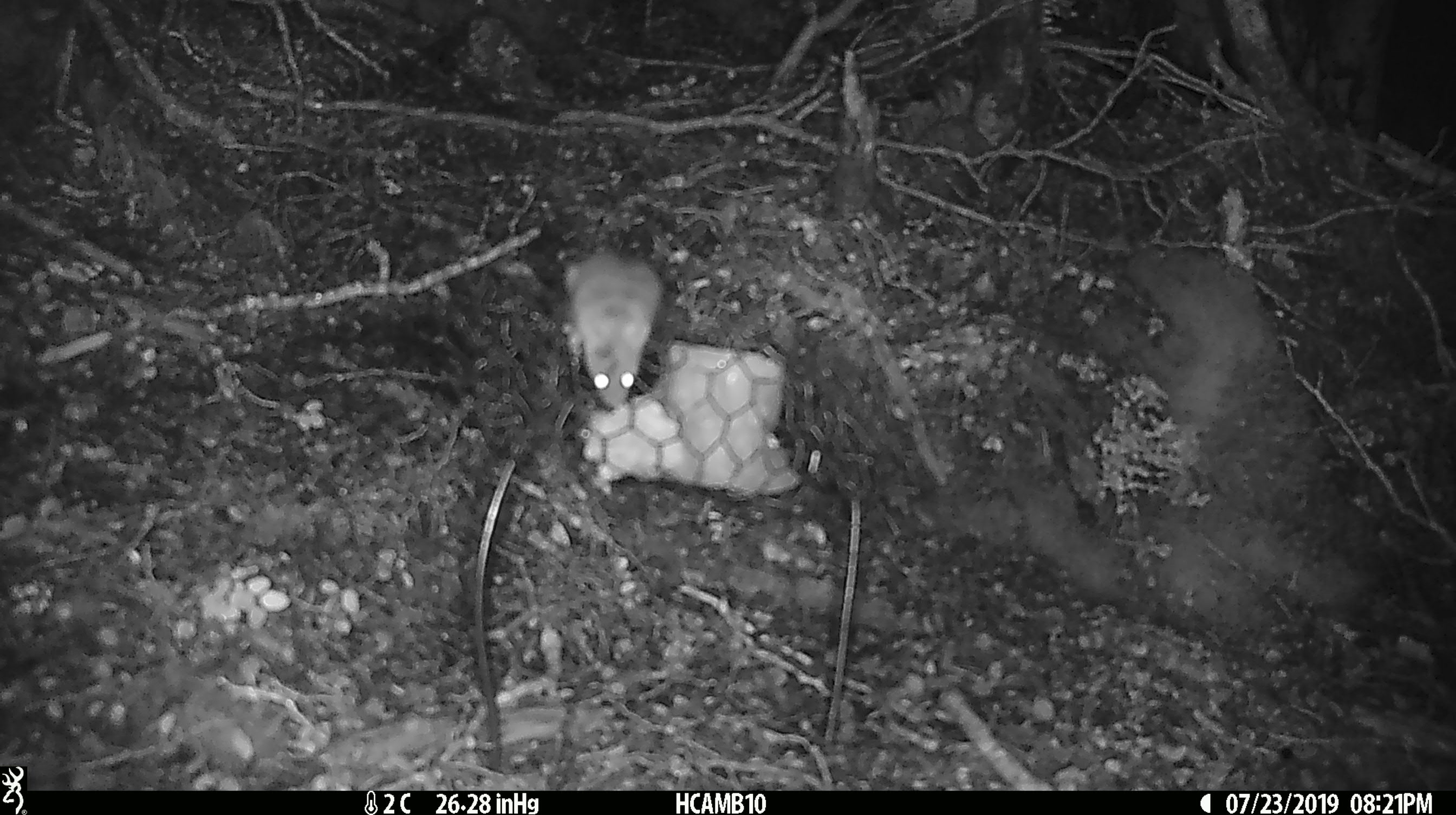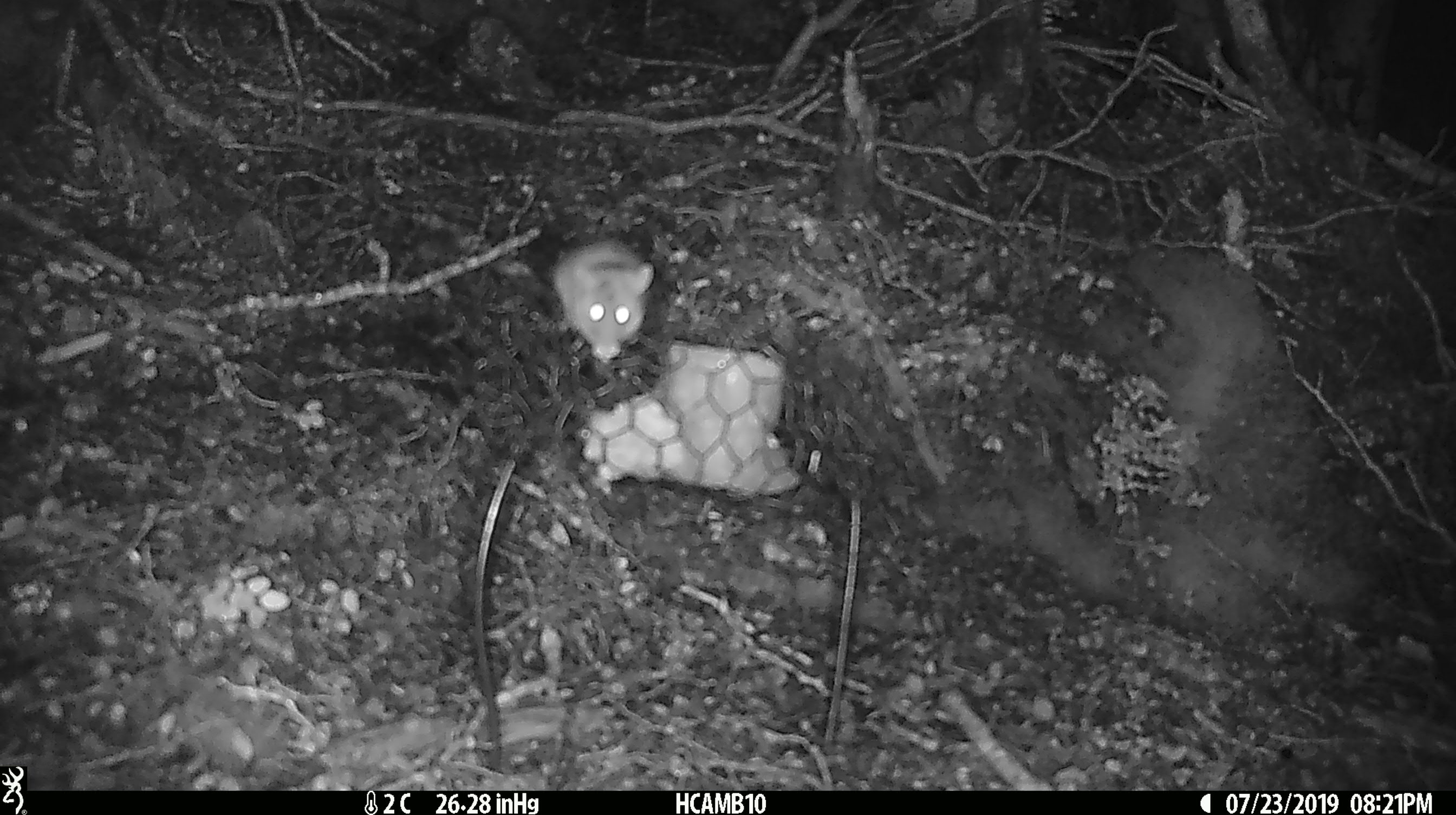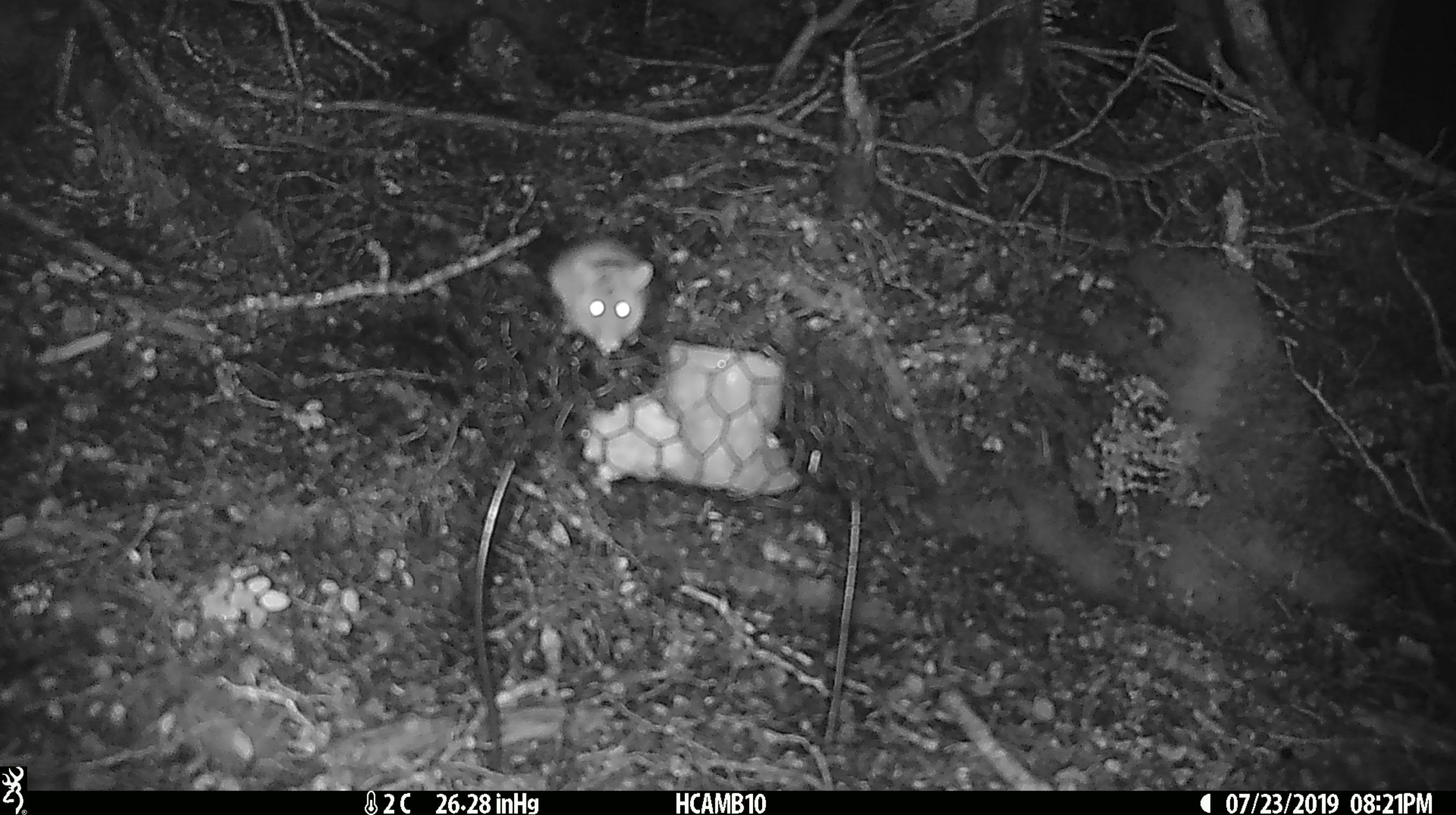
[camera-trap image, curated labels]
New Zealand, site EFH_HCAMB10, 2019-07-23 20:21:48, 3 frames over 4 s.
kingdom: Animalia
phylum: Chordata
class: Mammalia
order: Rodentia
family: Muridae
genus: Mus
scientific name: Mus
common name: mouse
Mouse (Mus).